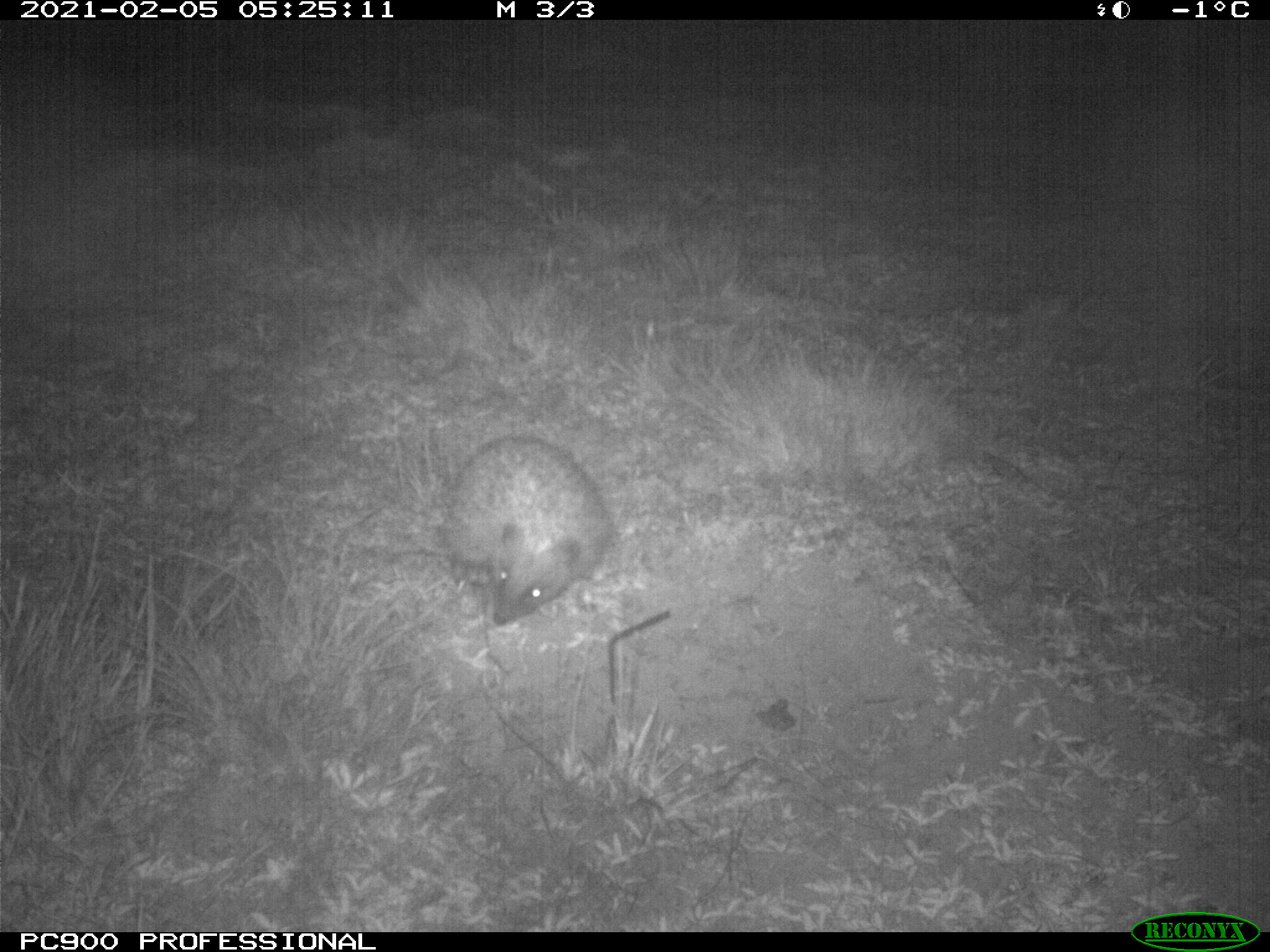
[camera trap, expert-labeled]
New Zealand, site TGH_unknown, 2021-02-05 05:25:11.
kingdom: Animalia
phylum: Chordata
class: Mammalia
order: Eulipotyphla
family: Erinaceidae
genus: Erinaceus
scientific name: Erinaceus europaeus europaeus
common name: european hedgehog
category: hedgehog